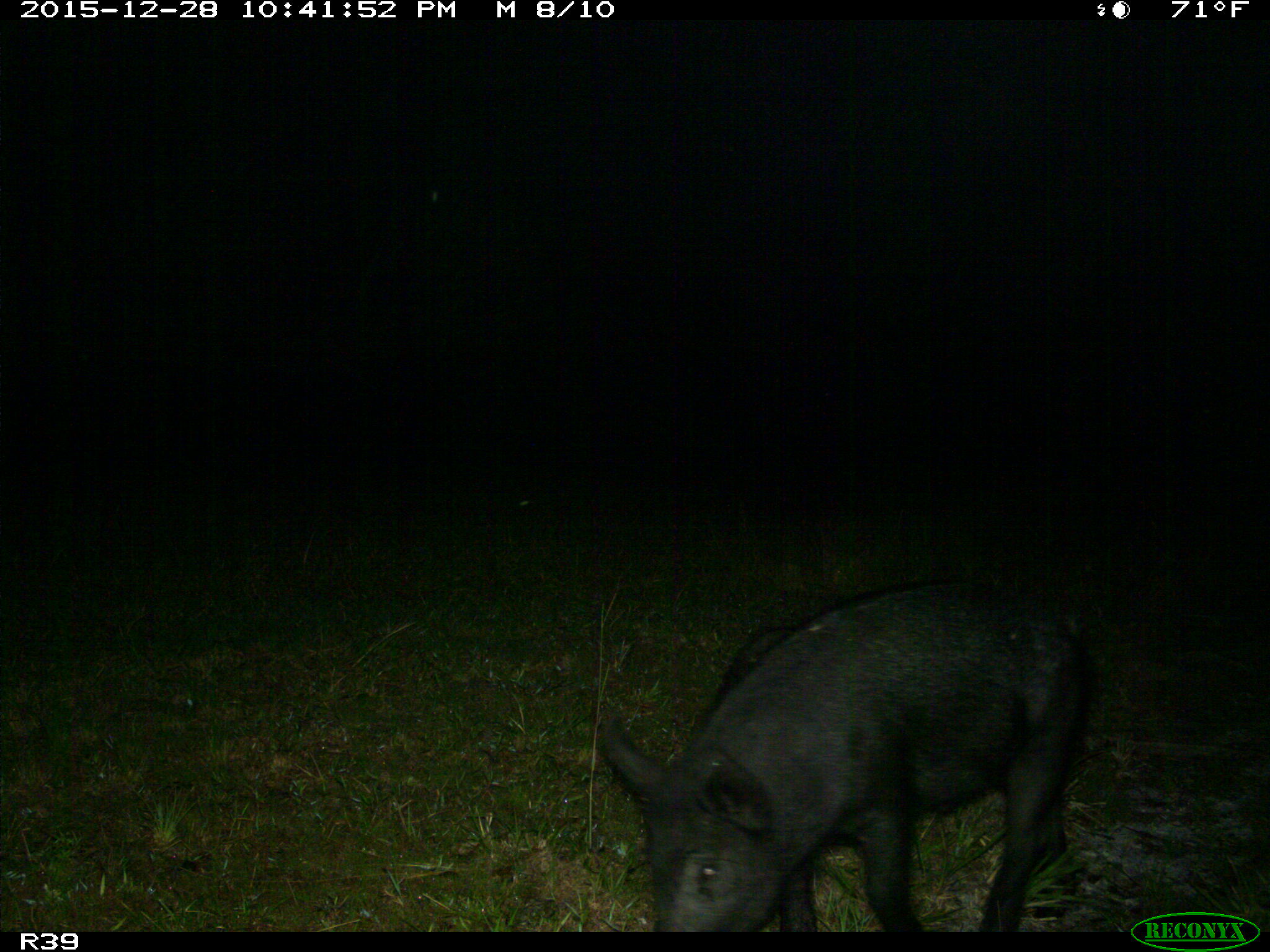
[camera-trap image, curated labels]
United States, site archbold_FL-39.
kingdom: Animalia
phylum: Chordata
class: Mammalia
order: Artiodactyla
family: Suidae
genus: Sus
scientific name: Sus scrofa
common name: wild boar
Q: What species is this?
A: Sus scrofa (wild boar).